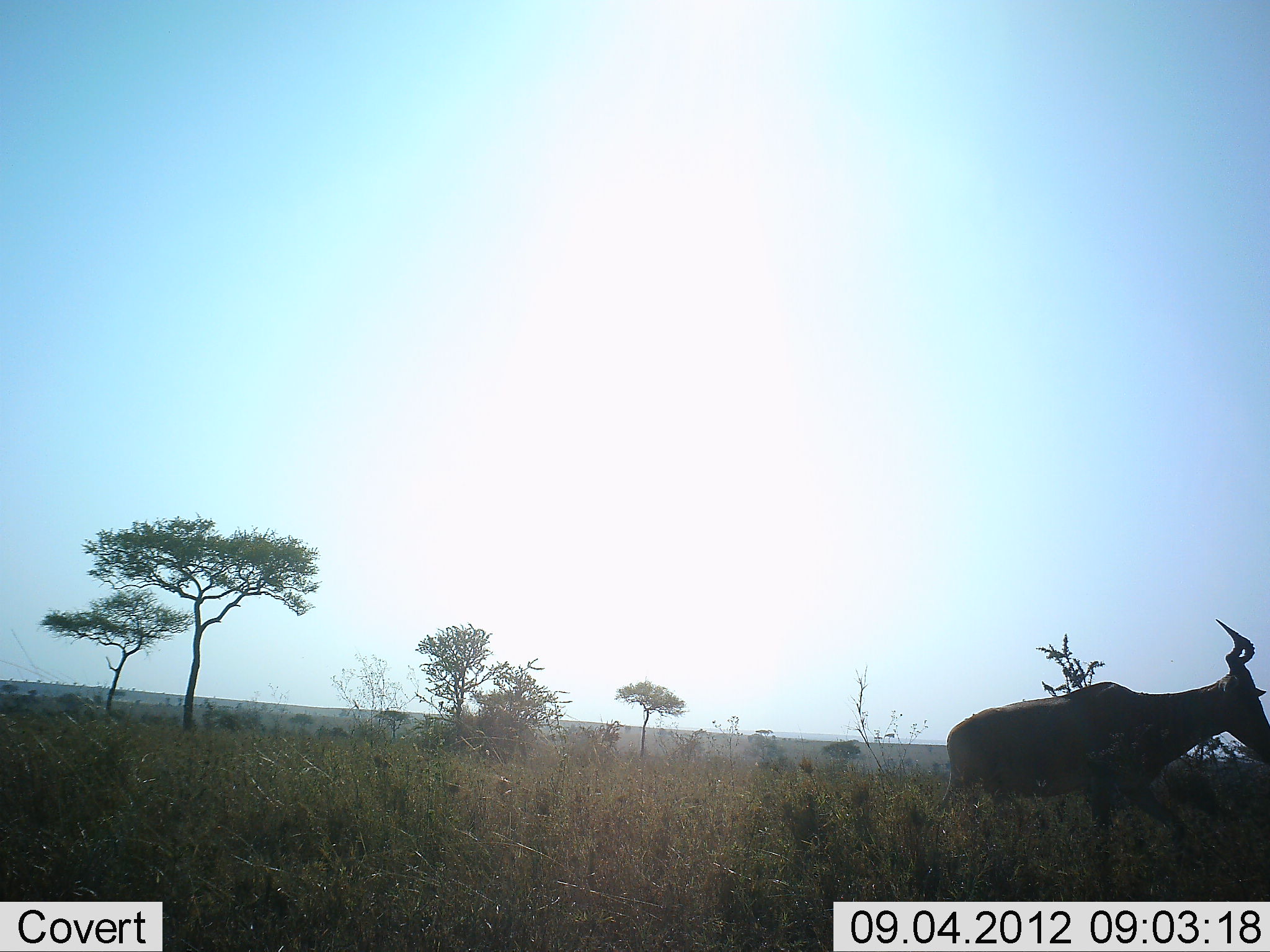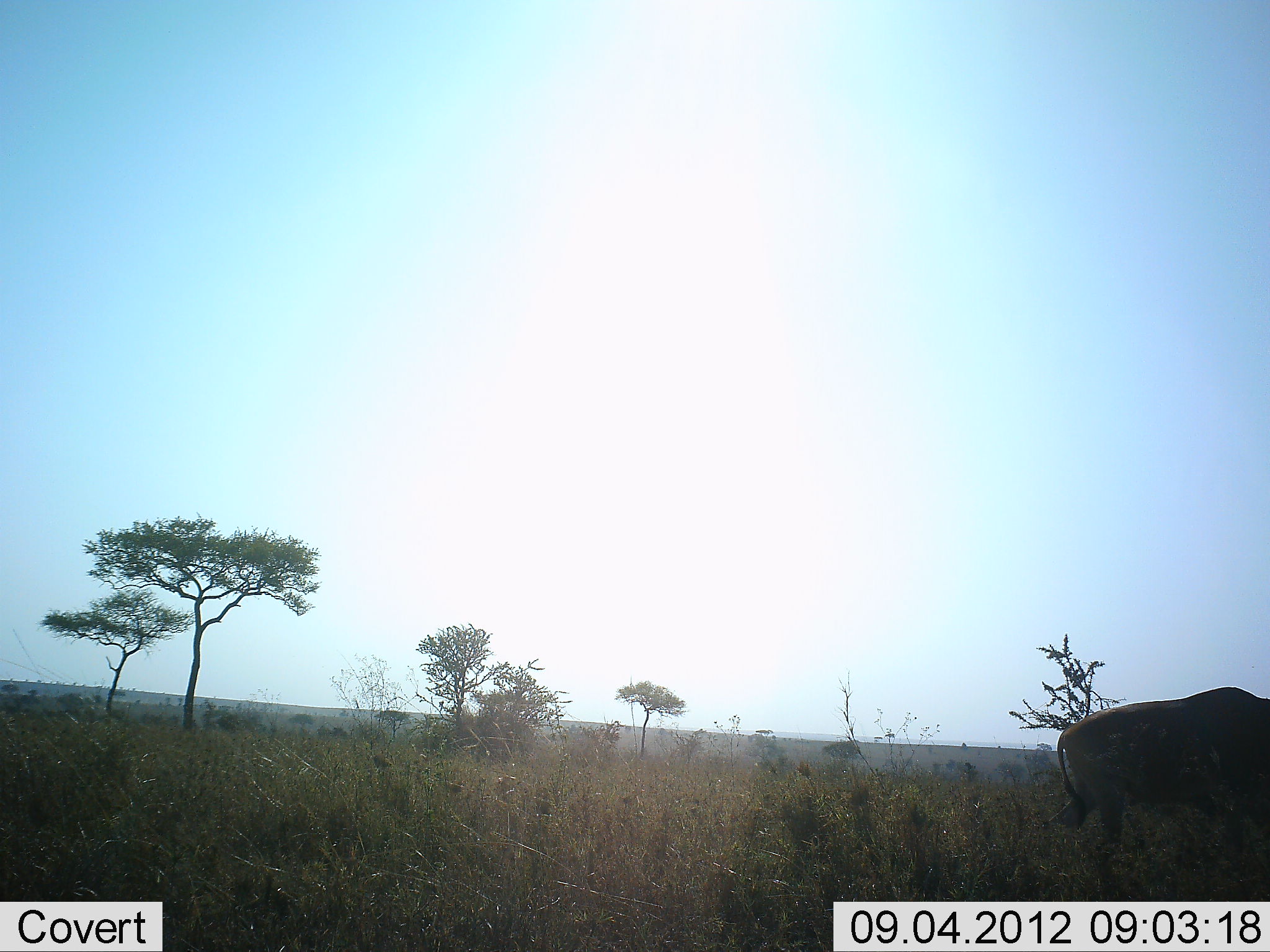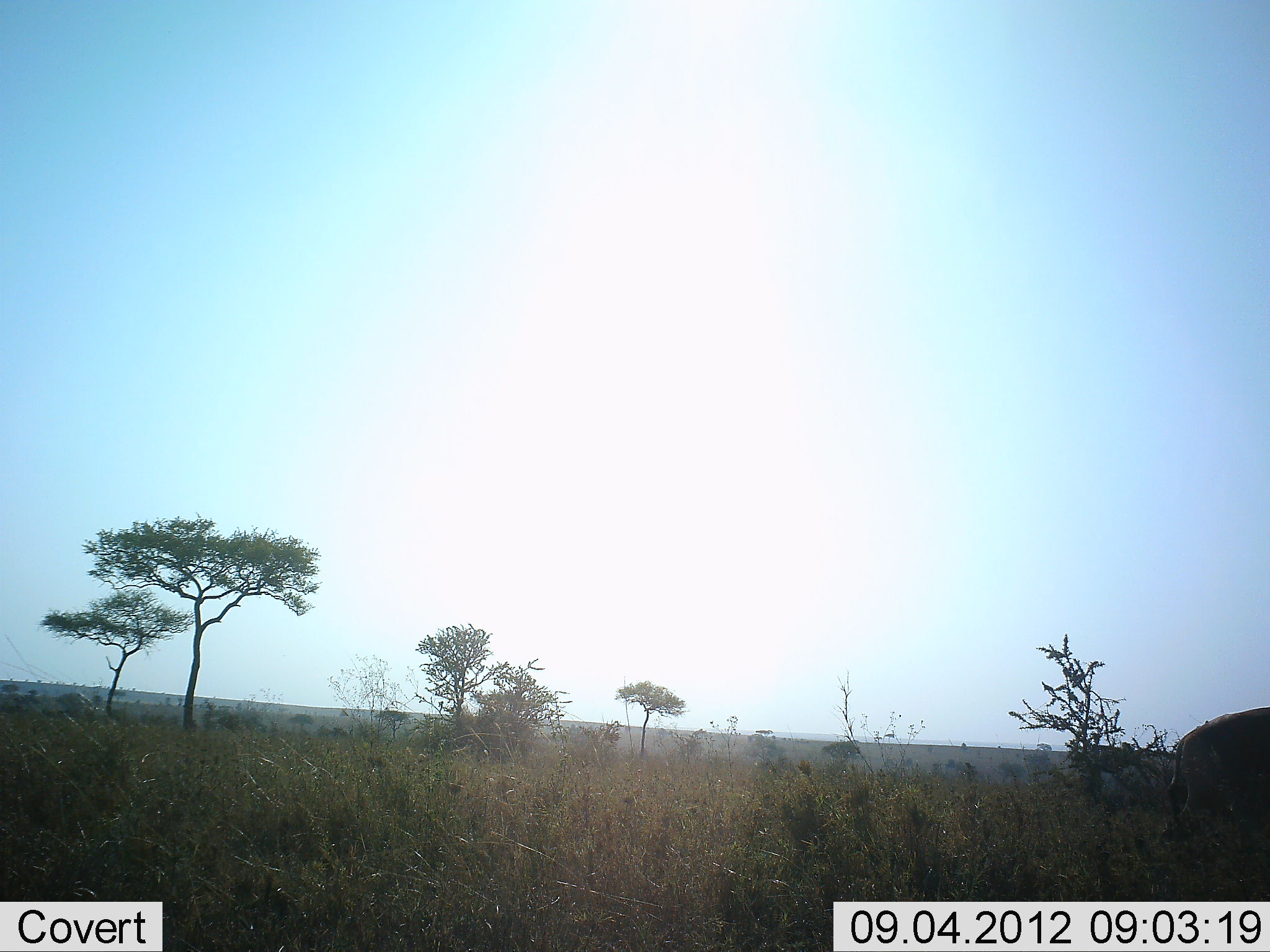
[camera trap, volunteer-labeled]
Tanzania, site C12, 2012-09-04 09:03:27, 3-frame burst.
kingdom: Animalia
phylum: Chordata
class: Mammalia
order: Artiodactyla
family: Bovidae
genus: Alcelaphus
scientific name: Alcelaphus buselaphus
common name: hartebeest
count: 1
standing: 0%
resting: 0%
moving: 100%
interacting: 0%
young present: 0%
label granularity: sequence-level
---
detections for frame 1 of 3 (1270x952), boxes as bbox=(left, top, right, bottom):
animal: bbox=(934, 618, 1270, 899)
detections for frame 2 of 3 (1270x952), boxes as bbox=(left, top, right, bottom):
animal: bbox=(1047, 687, 1270, 902)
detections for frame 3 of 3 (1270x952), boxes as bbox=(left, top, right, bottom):
animal: bbox=(1161, 706, 1270, 852)